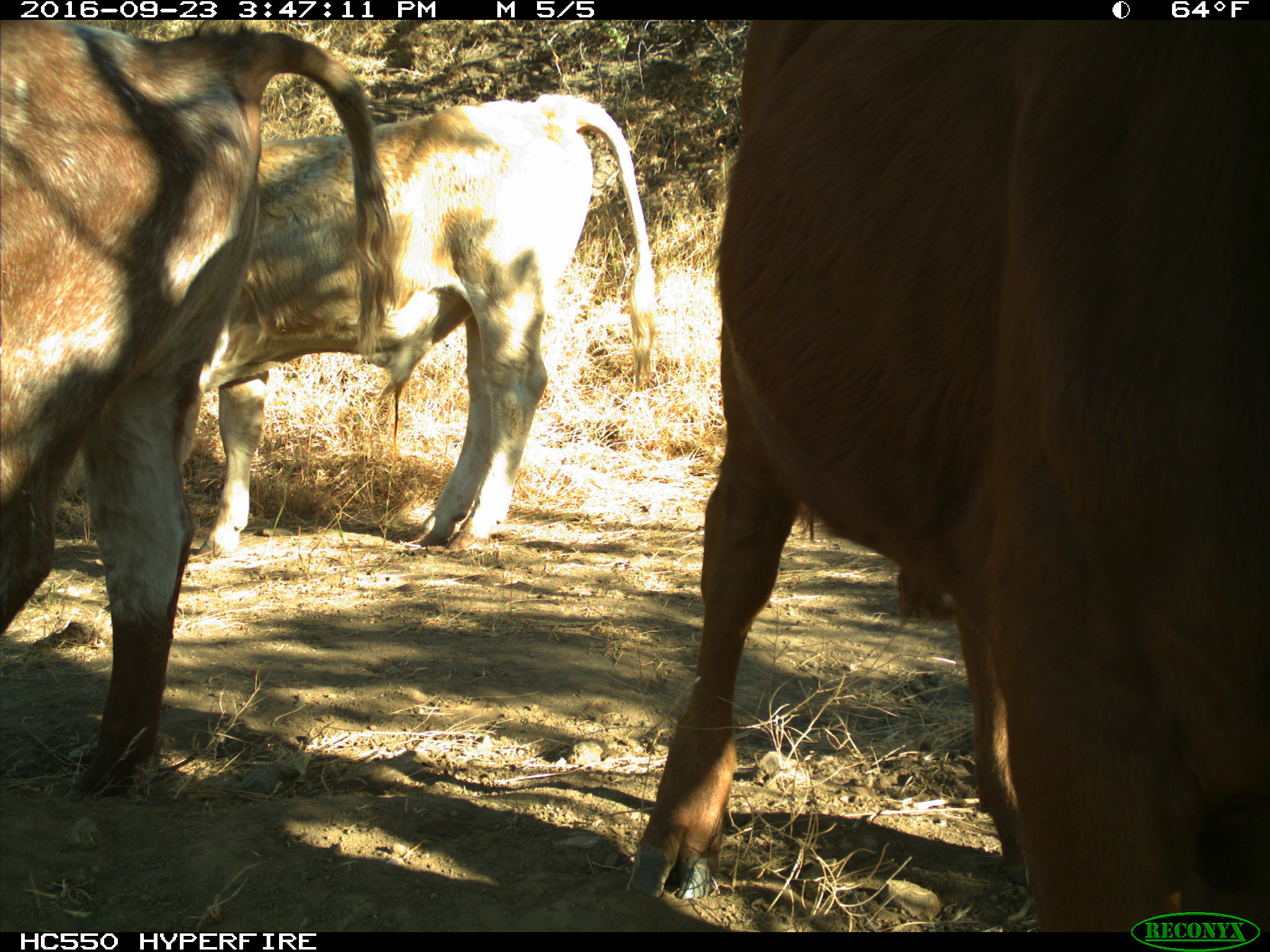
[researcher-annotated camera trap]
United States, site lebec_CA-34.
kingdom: Animalia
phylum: Chordata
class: Mammalia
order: Artiodactyla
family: Bovidae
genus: Bos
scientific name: Bos taurus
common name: domestic cow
Bos taurus (domestic cow).